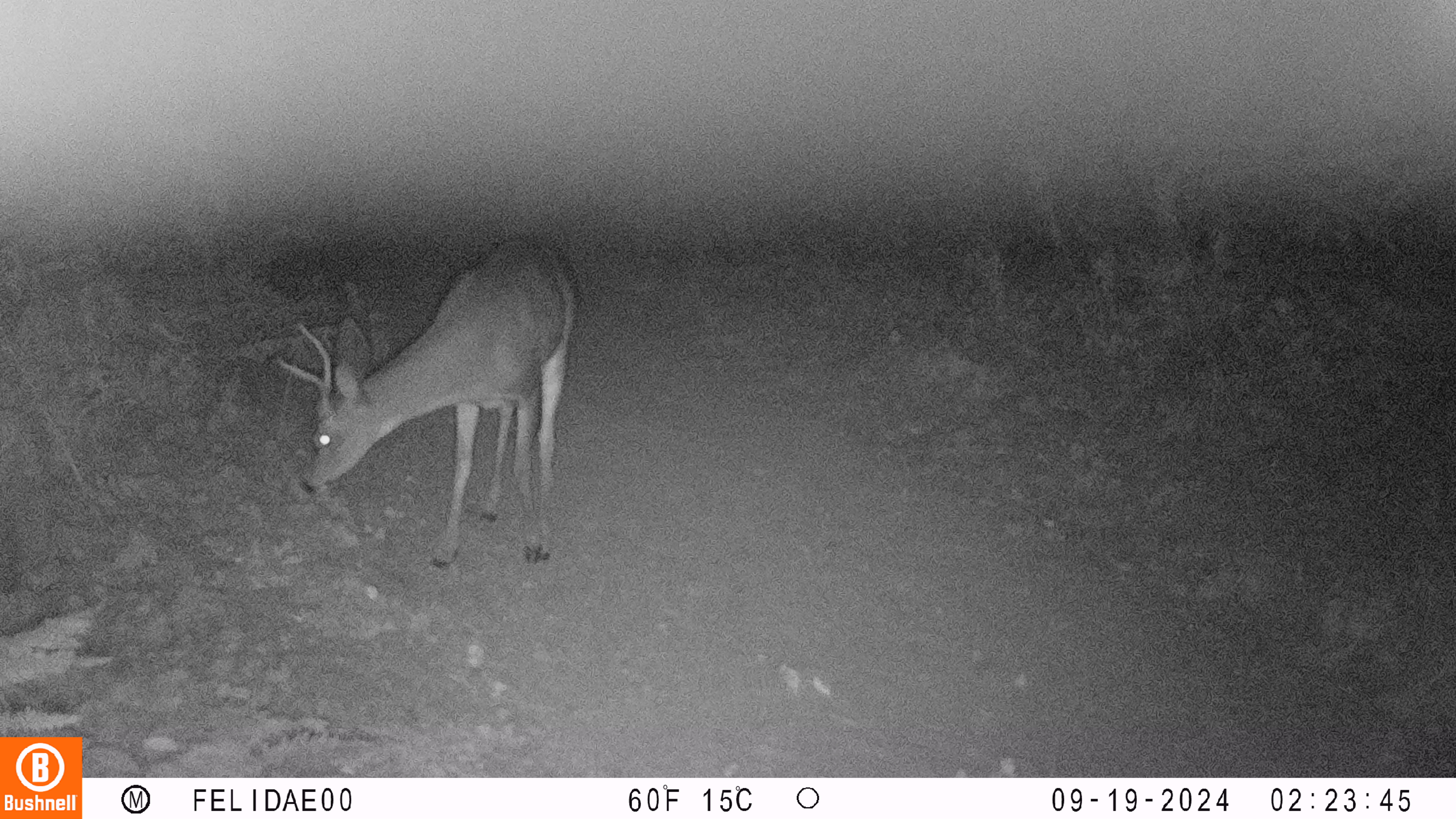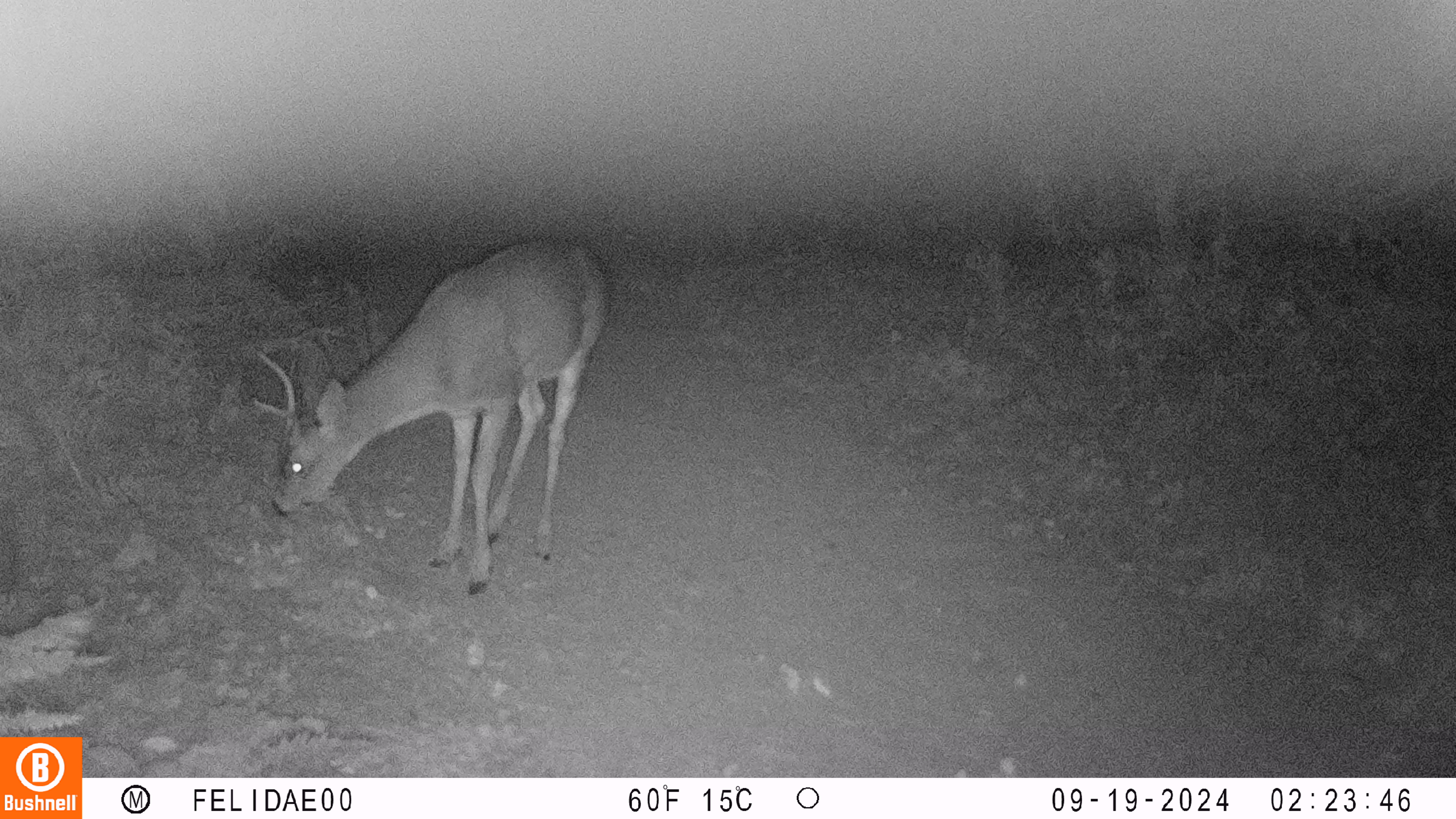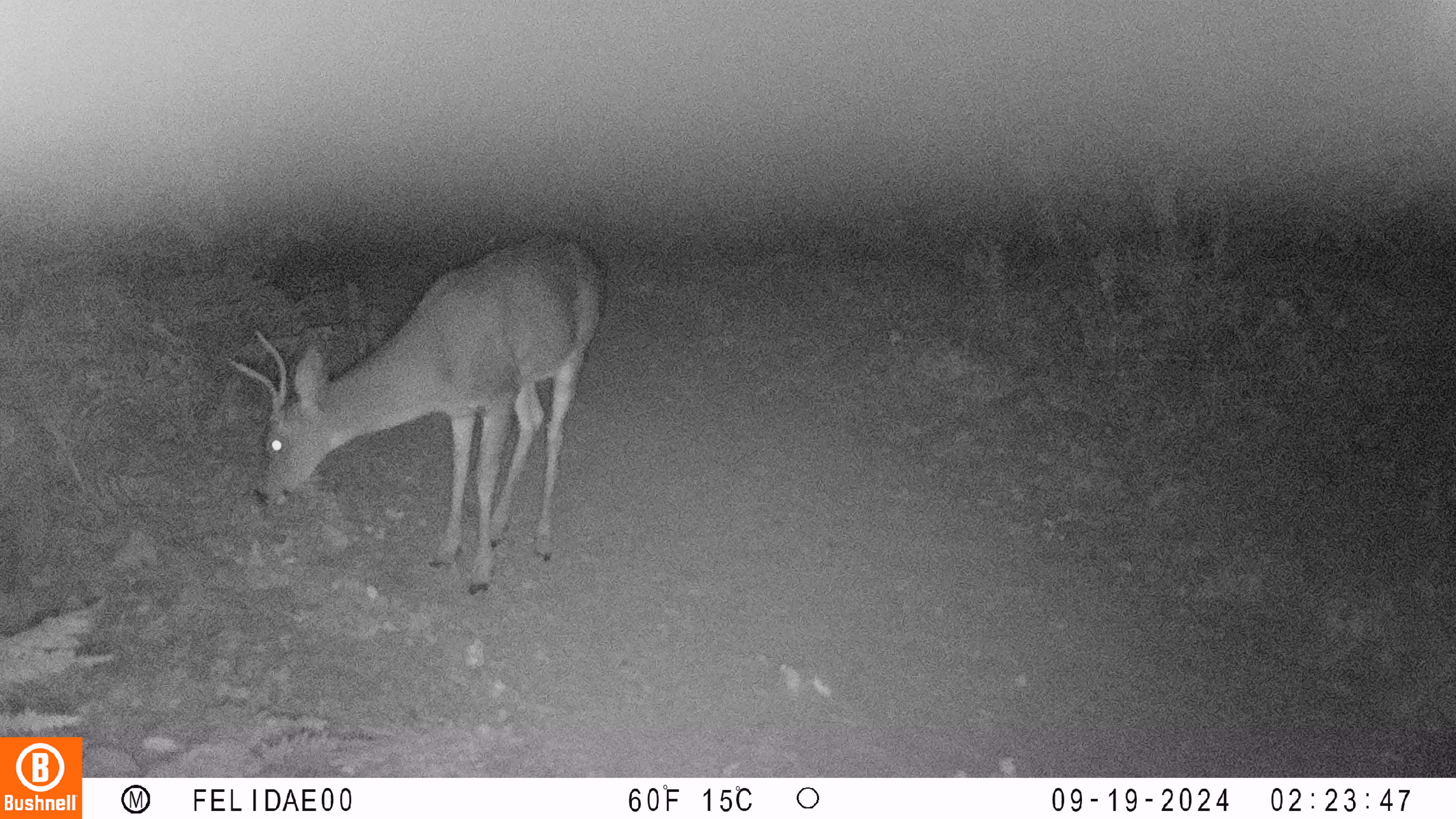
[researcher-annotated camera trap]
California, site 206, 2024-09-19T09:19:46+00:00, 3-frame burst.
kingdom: Animalia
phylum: Chordata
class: Mammalia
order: Artiodactyla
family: Cervidae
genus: Odocoileus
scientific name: Odocoileus hemionus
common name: mule deer